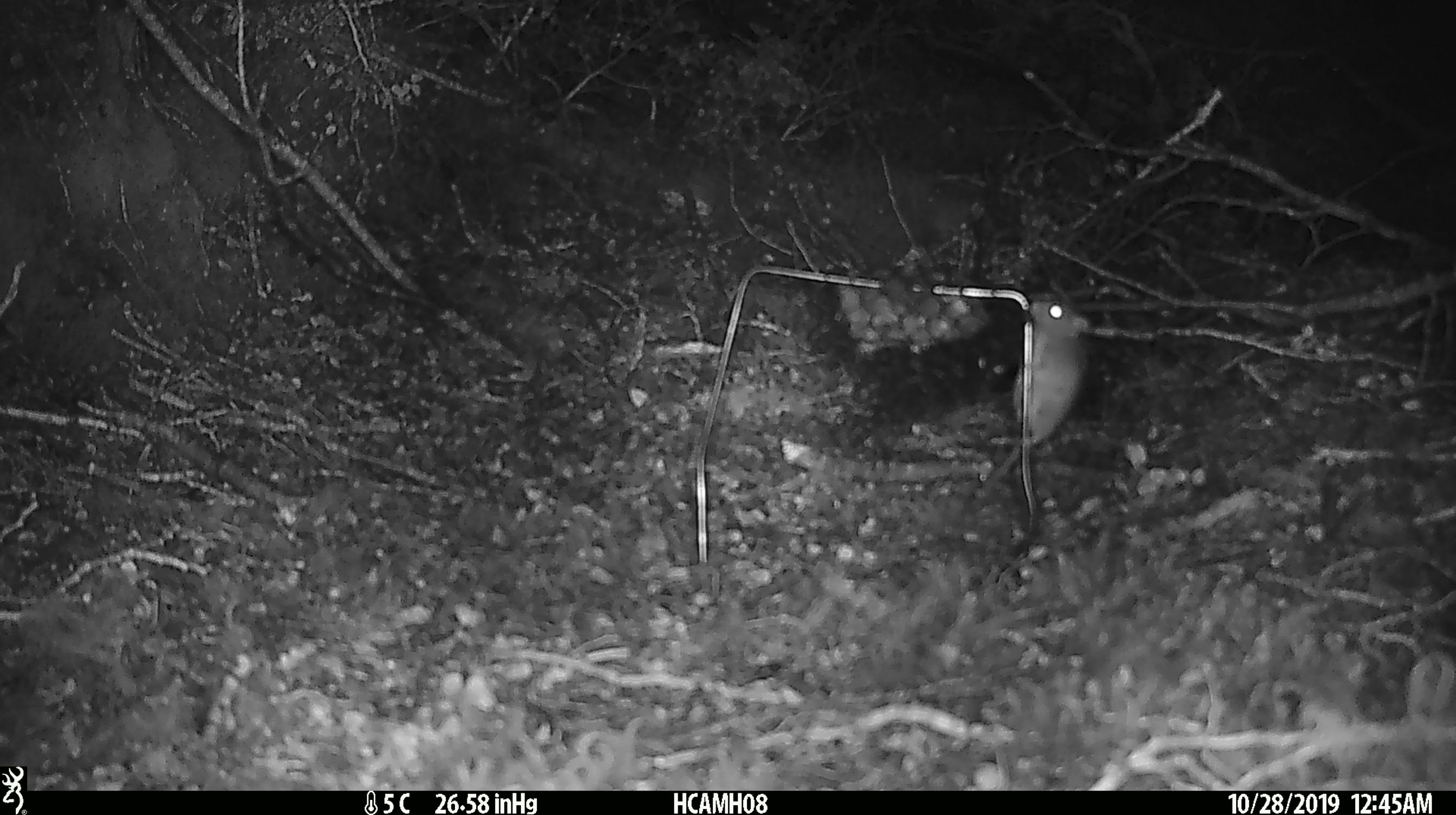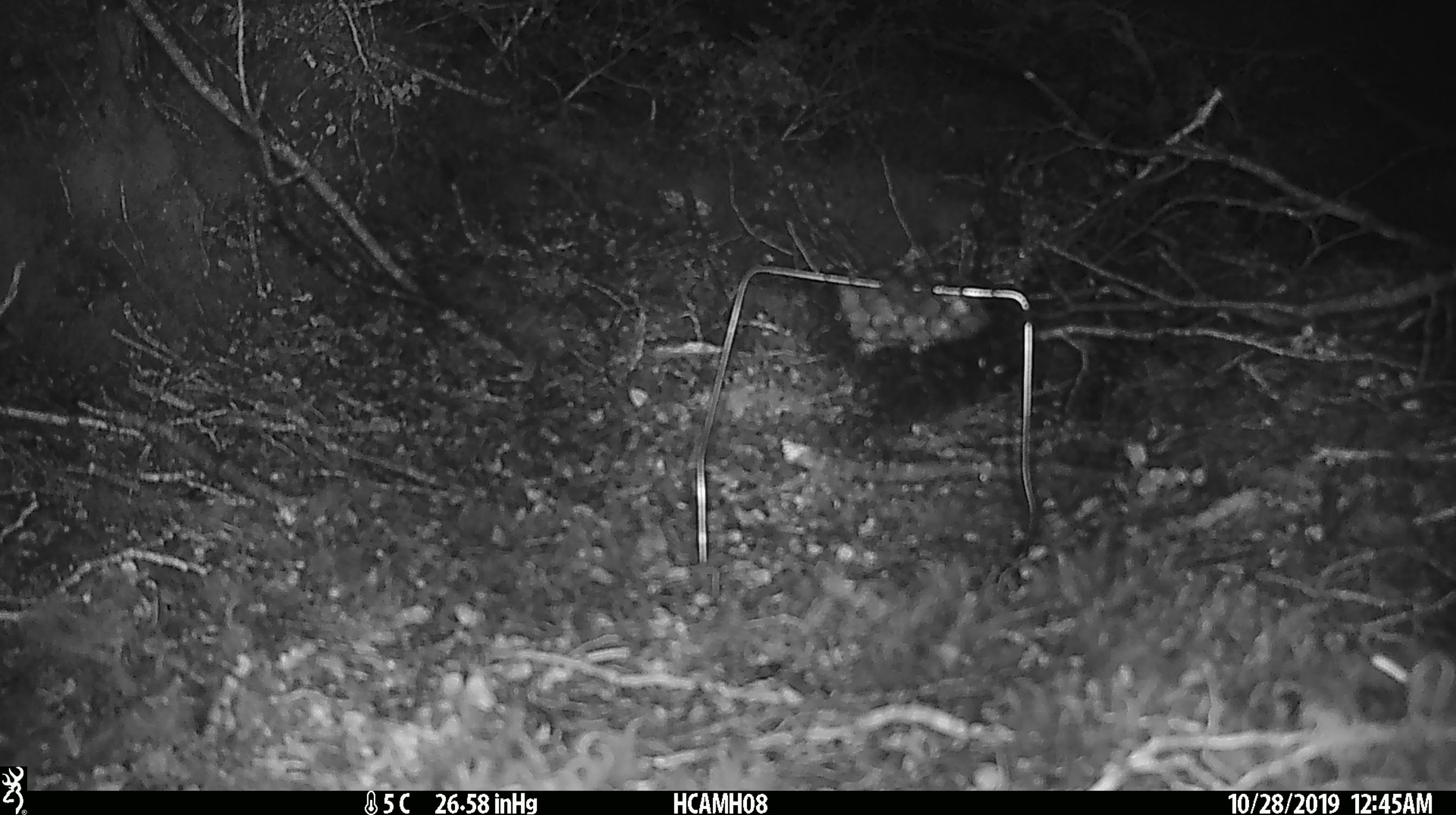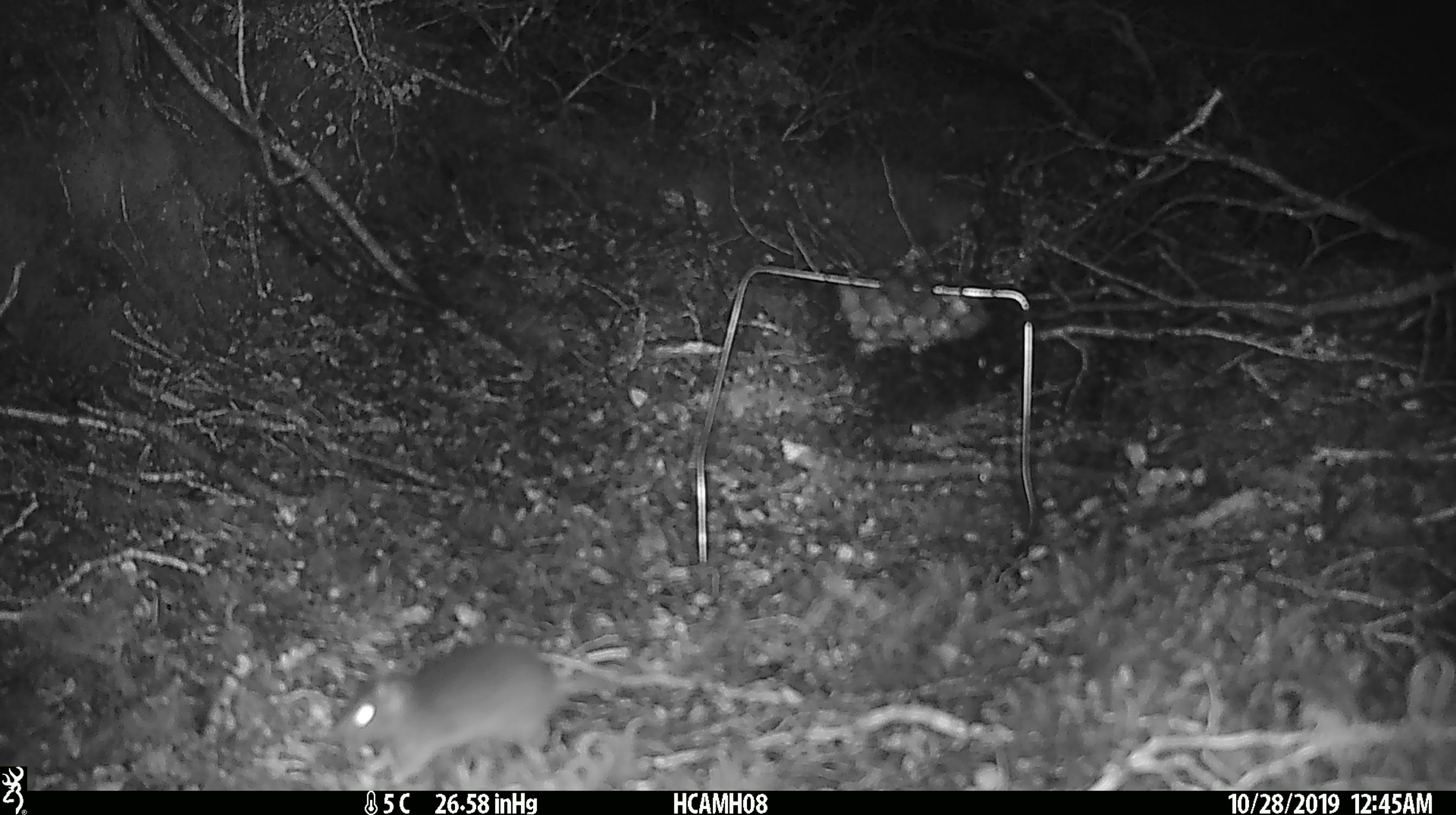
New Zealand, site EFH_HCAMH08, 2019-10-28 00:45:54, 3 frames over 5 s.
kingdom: Animalia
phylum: Chordata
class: Mammalia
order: Rodentia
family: Muridae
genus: Mus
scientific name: Mus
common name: mouse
Mouse (Mus).